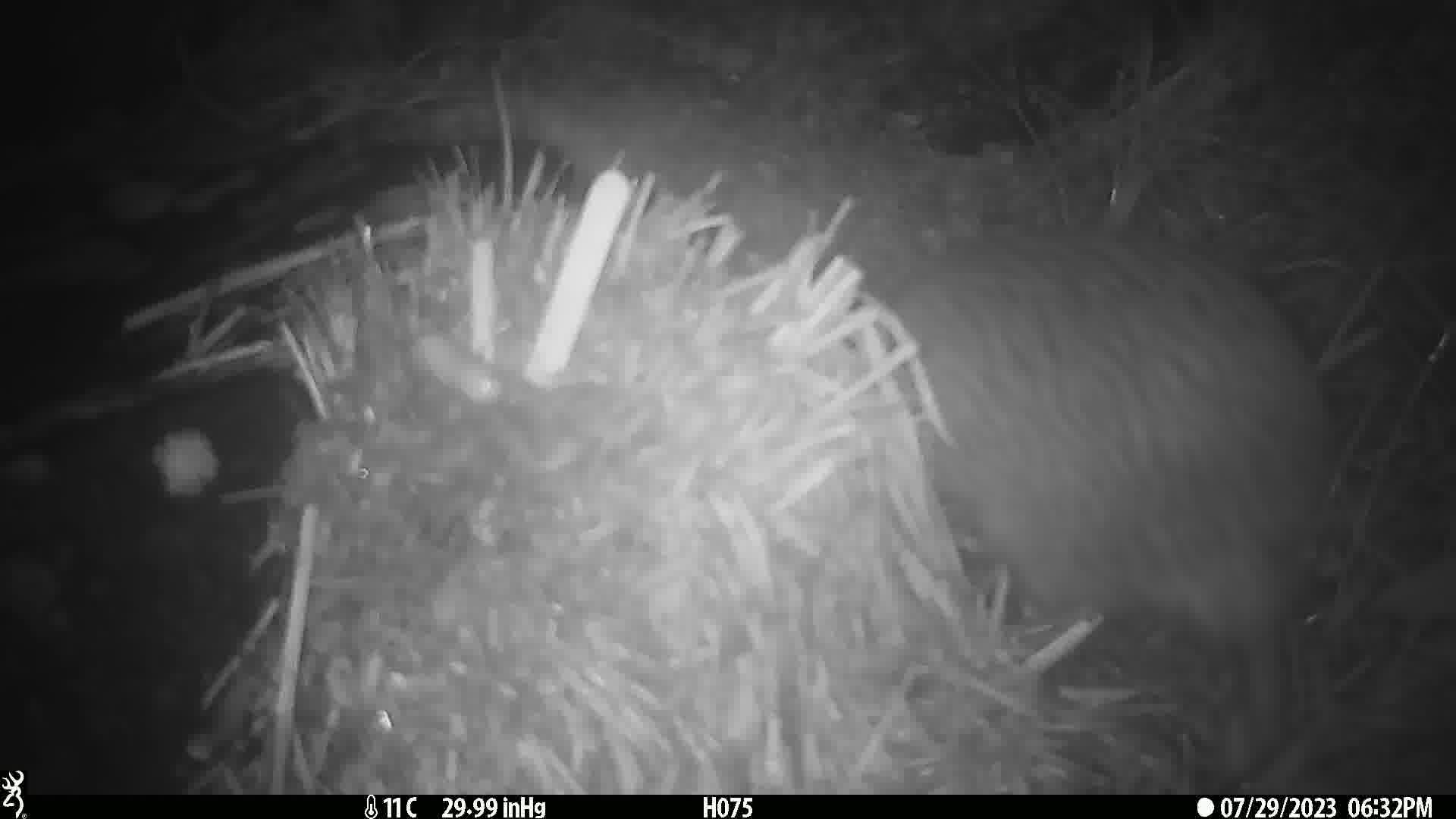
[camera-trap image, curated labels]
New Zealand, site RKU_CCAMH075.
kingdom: Animalia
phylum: Chordata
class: Aves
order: Apterygiformes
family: Apterygidae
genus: Apteryx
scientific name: Apteryx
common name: kiwi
Kiwi (Apteryx).